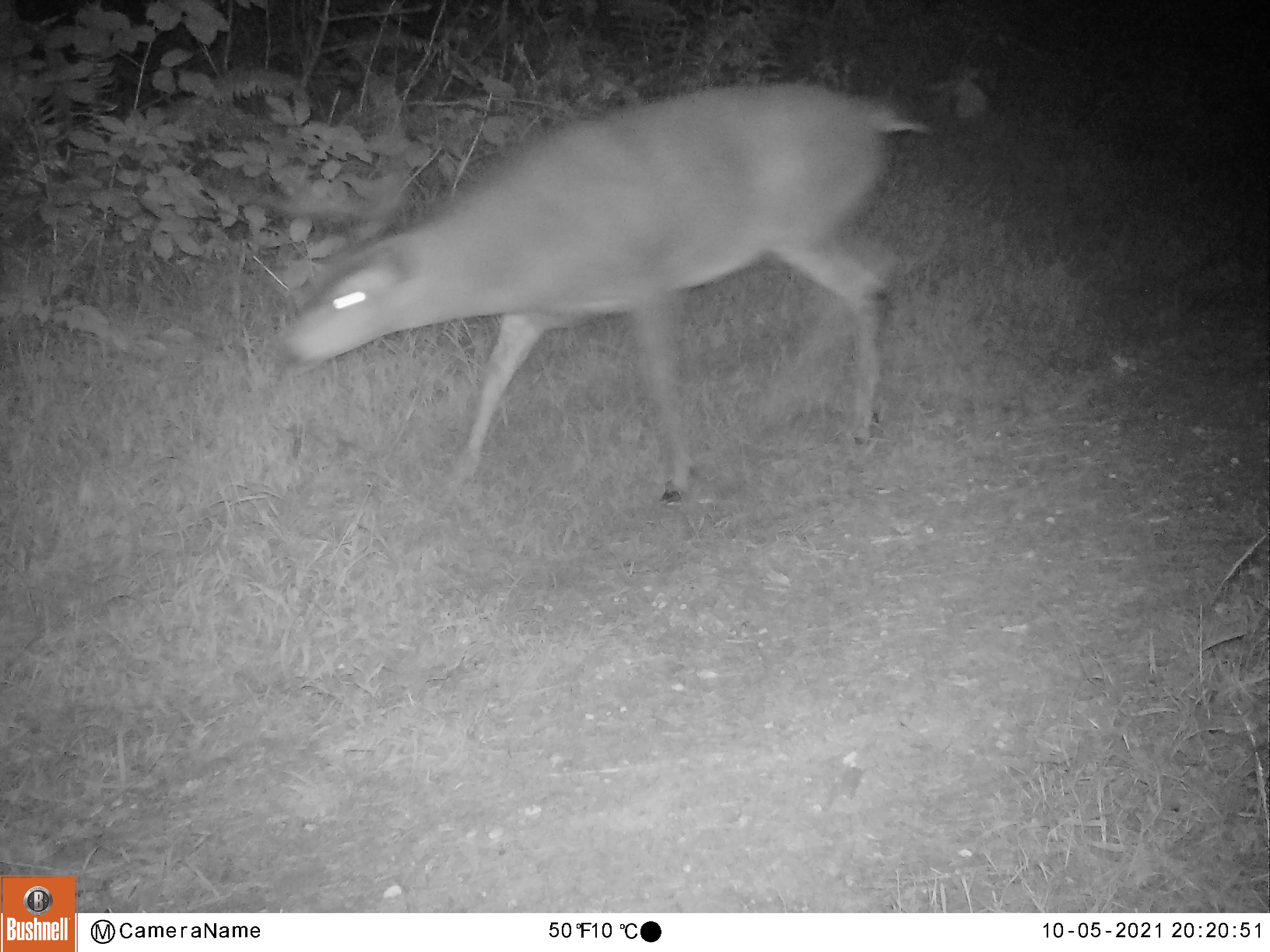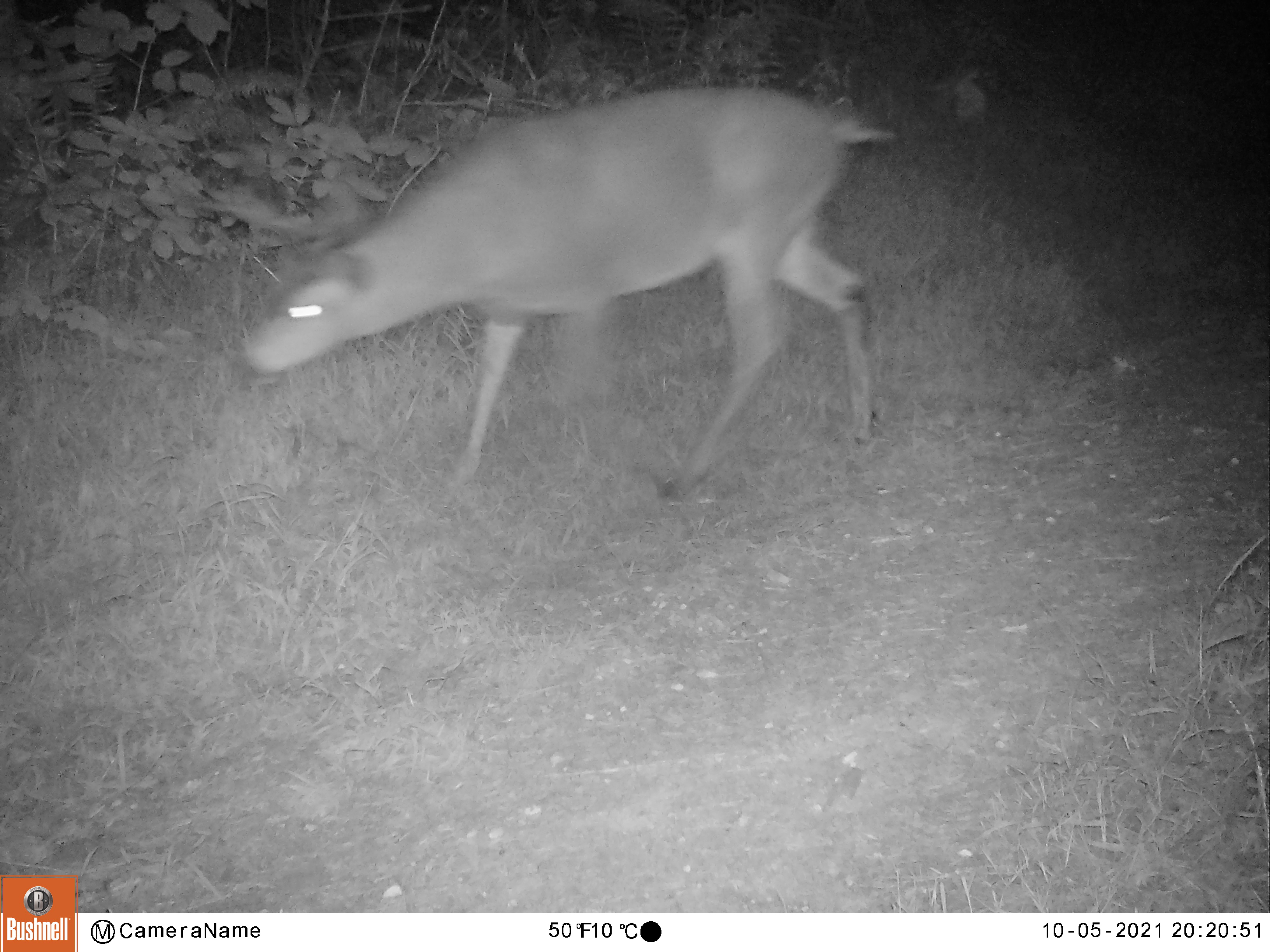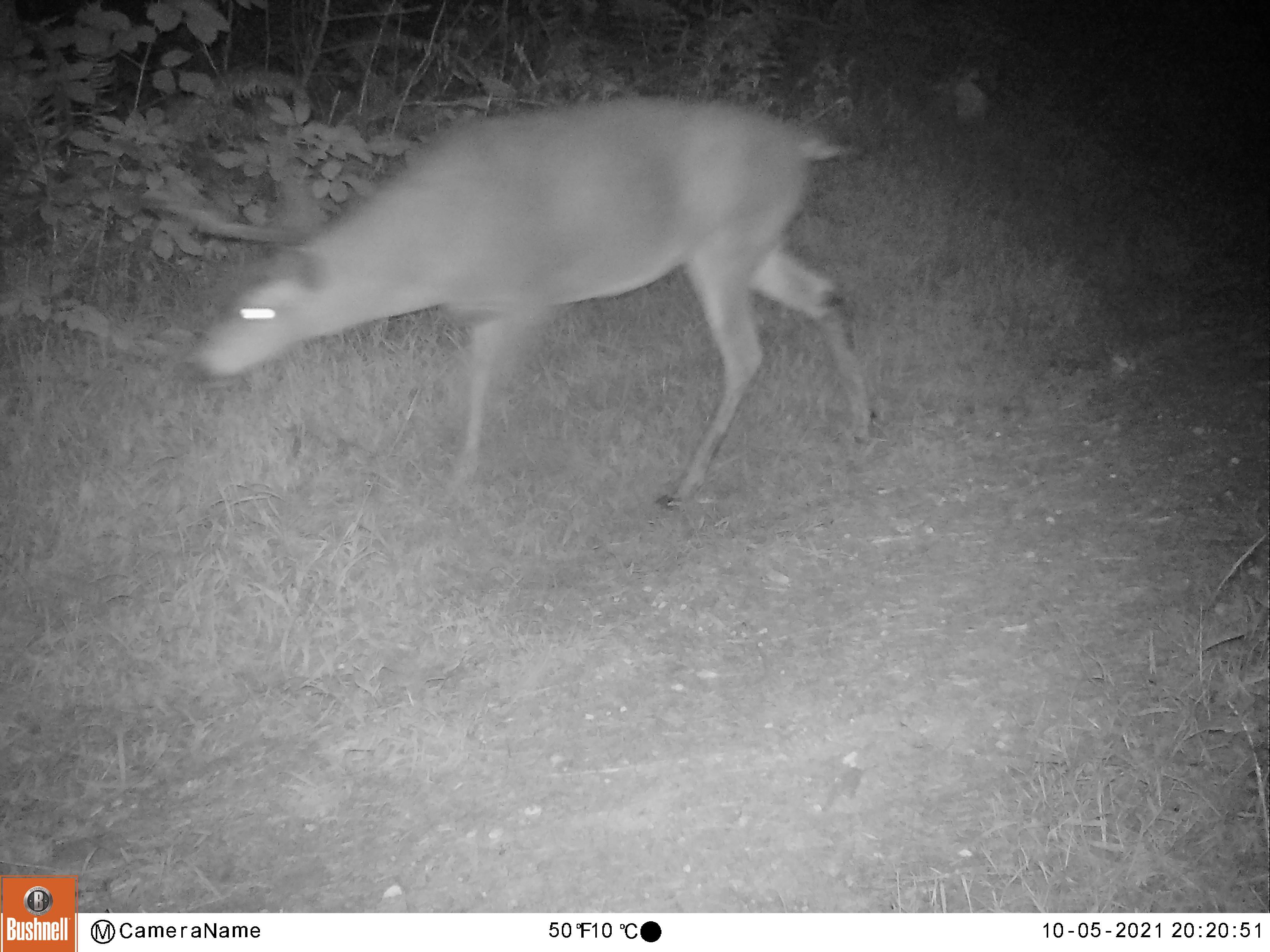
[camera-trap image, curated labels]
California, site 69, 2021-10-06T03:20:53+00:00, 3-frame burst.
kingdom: Animalia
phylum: Chordata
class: Mammalia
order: Artiodactyla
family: Cervidae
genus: Odocoileus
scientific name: Odocoileus hemionus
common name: mule deer